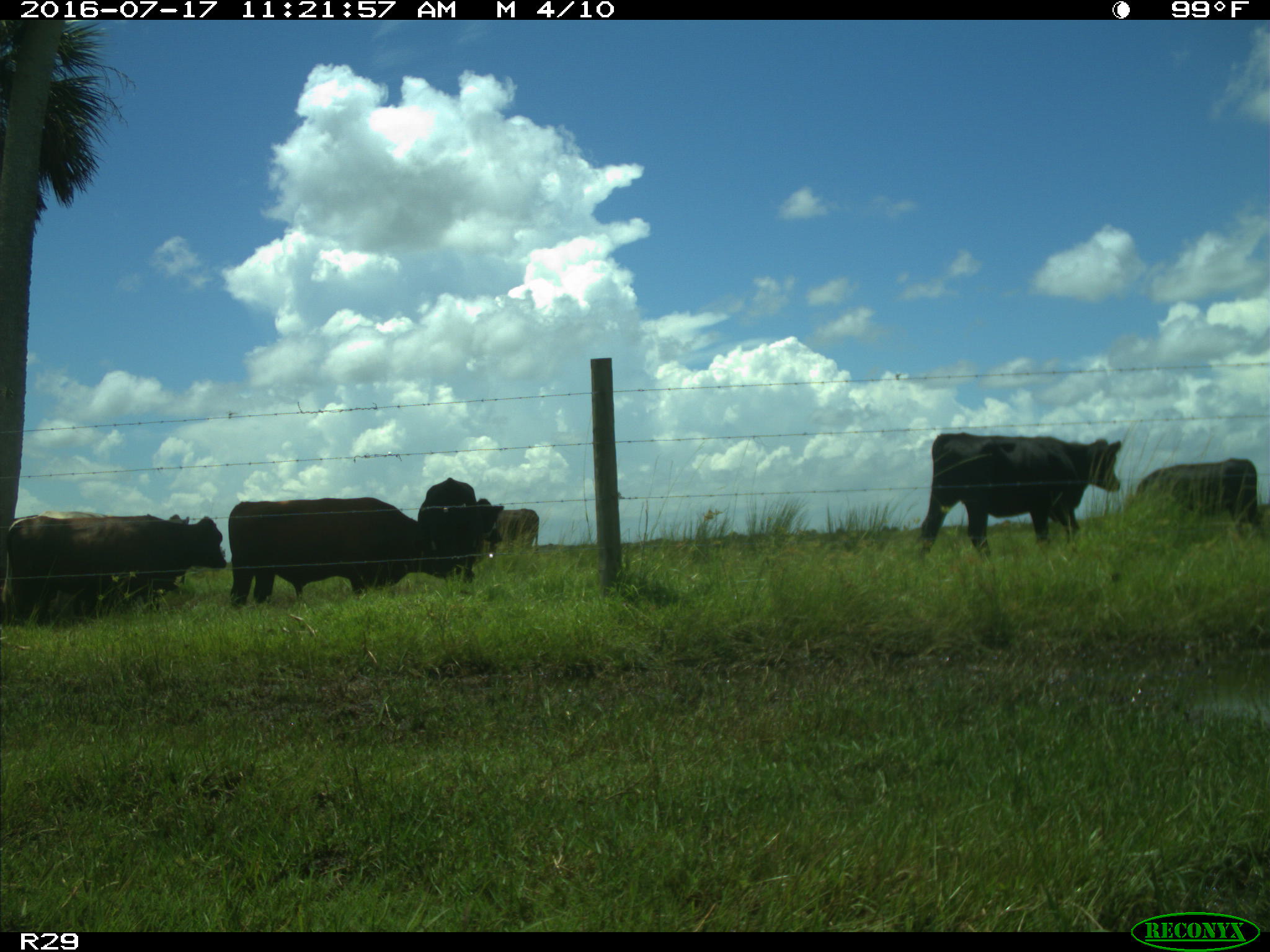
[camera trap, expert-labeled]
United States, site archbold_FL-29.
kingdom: Animalia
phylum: Chordata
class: Mammalia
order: Artiodactyla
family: Bovidae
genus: Bos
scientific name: Bos taurus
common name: domestic cow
Bos taurus (domestic cow).